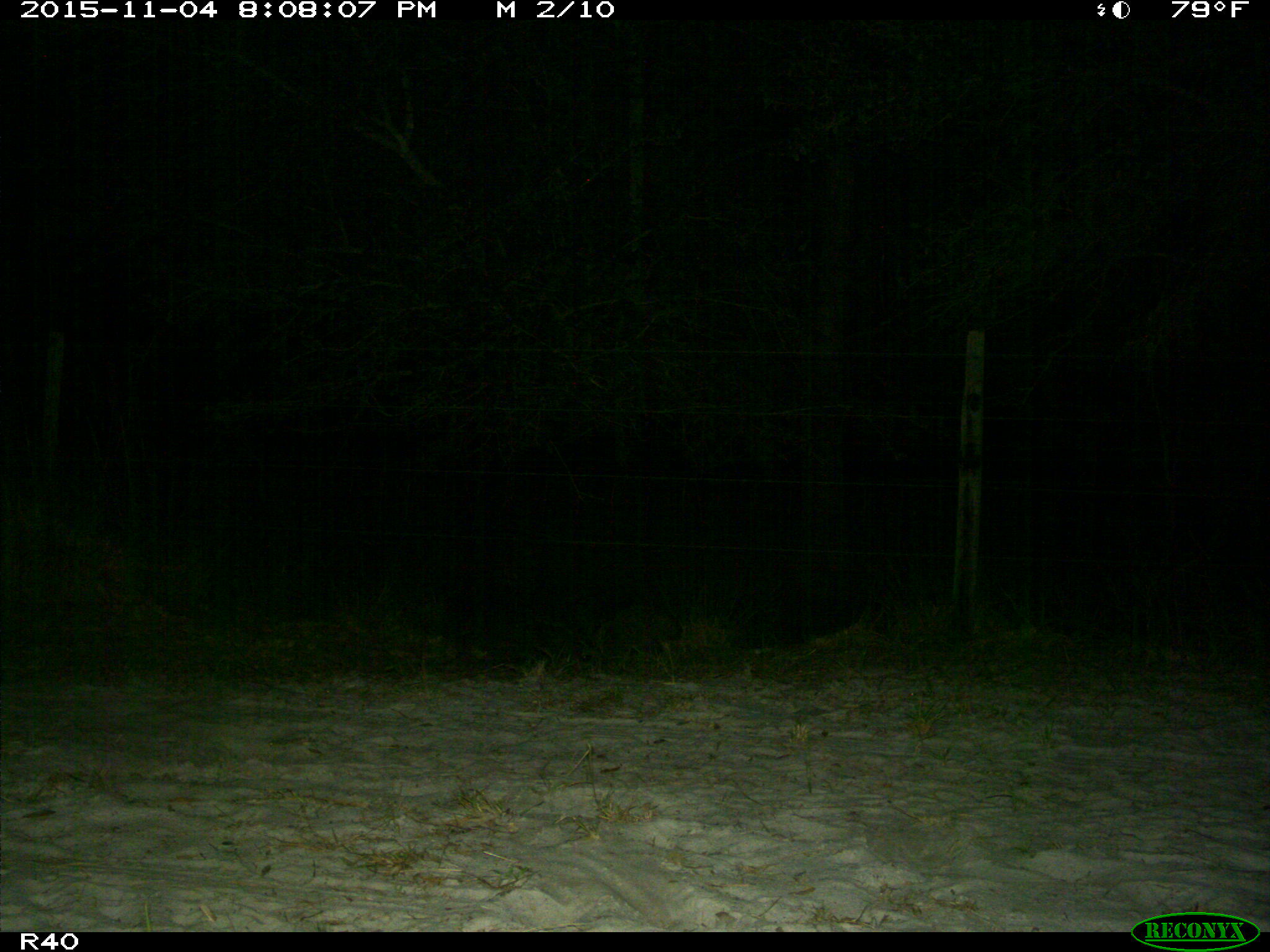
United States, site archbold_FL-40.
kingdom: Animalia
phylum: Chordata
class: Mammalia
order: Carnivora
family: Procyonidae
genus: Procyon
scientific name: Procyon lotor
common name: common raccoon